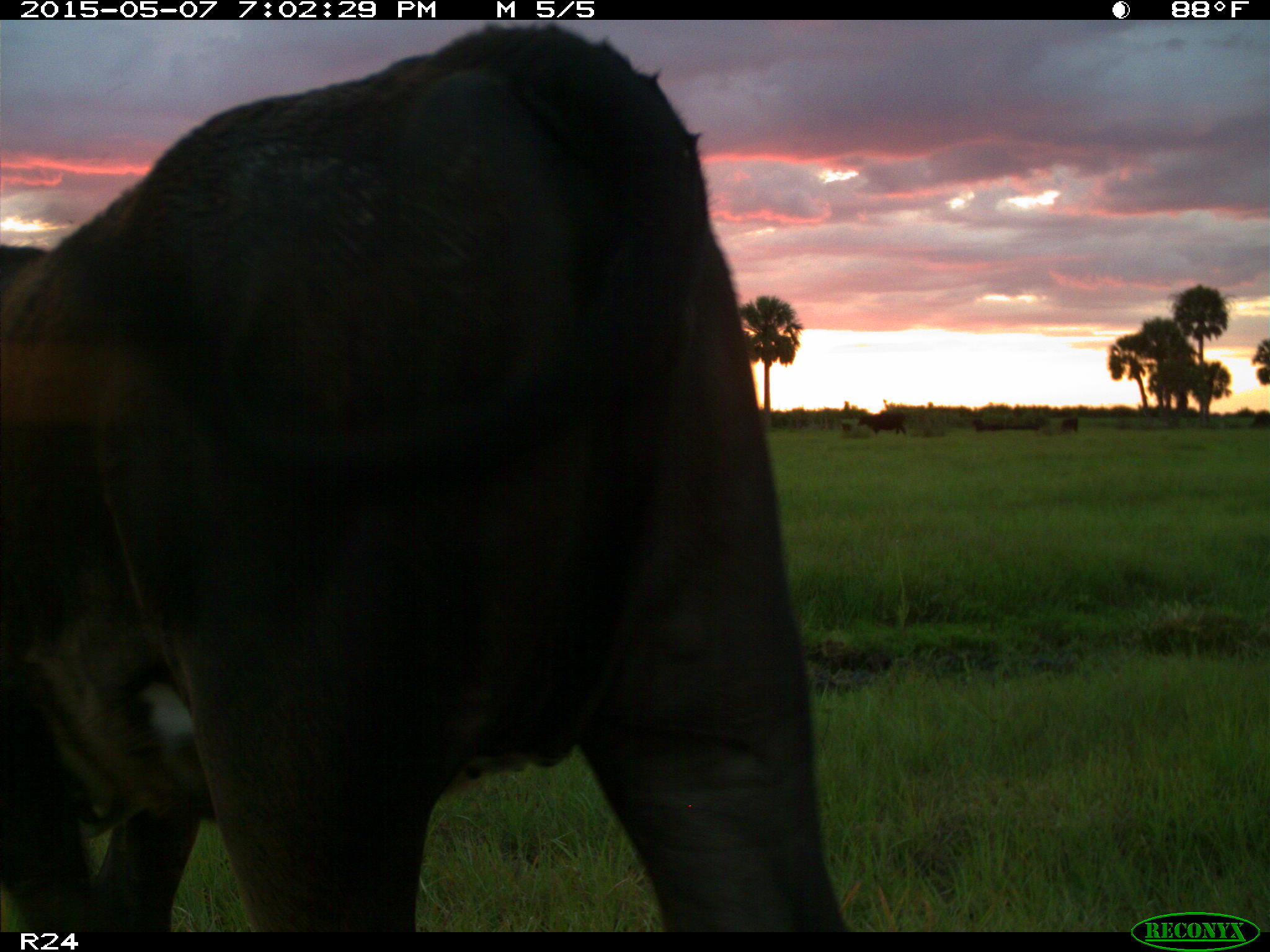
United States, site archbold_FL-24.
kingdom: Animalia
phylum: Chordata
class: Mammalia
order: Artiodactyla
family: Bovidae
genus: Bos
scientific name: Bos taurus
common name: domestic cow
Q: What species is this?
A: Bos taurus (domestic cow).